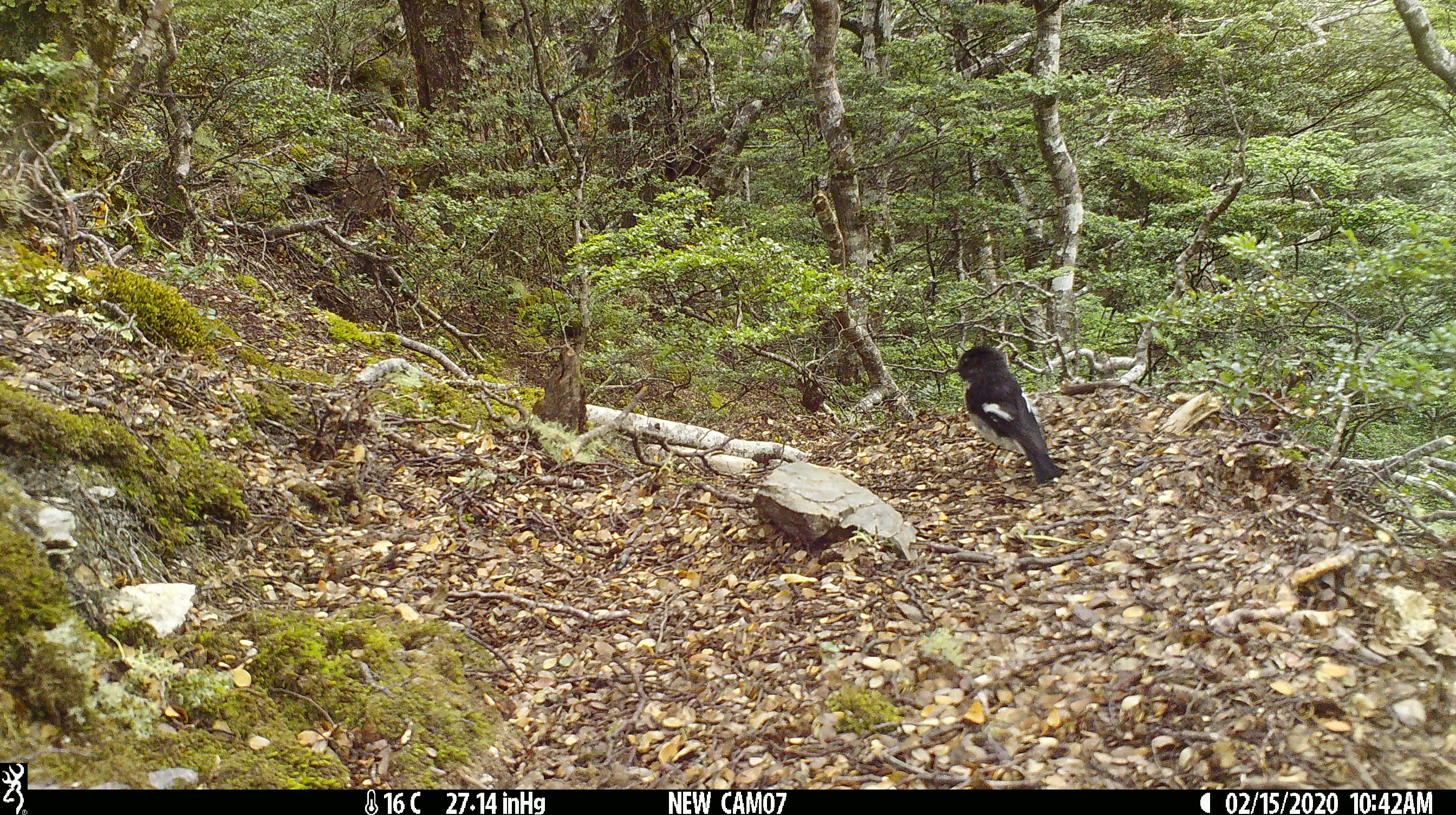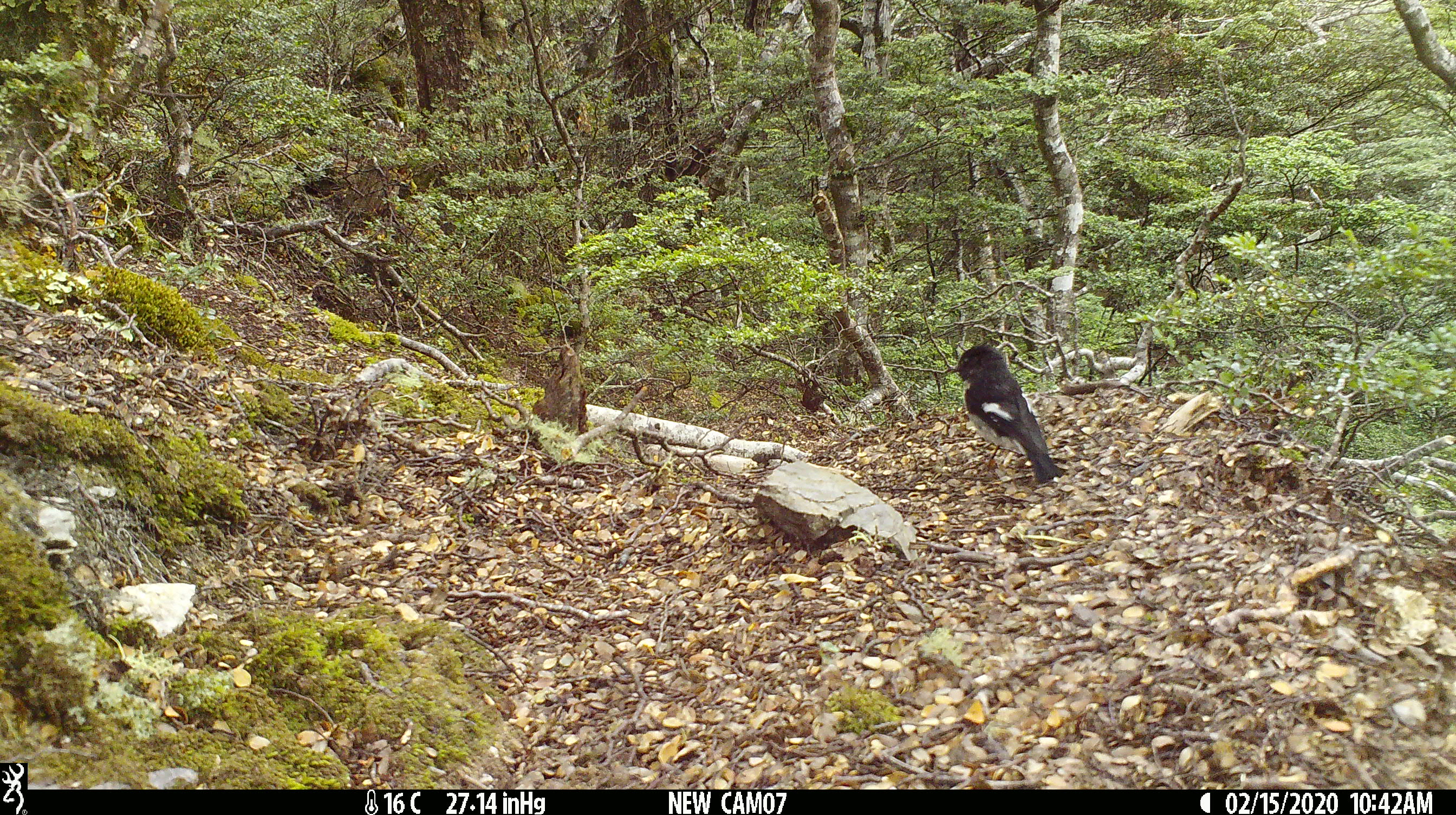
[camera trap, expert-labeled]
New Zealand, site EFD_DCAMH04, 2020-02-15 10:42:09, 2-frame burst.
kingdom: Animalia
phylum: Chordata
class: Aves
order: Passeriformes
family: Petroicidae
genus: Petroica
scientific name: Petroica macrocephala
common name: tomtit